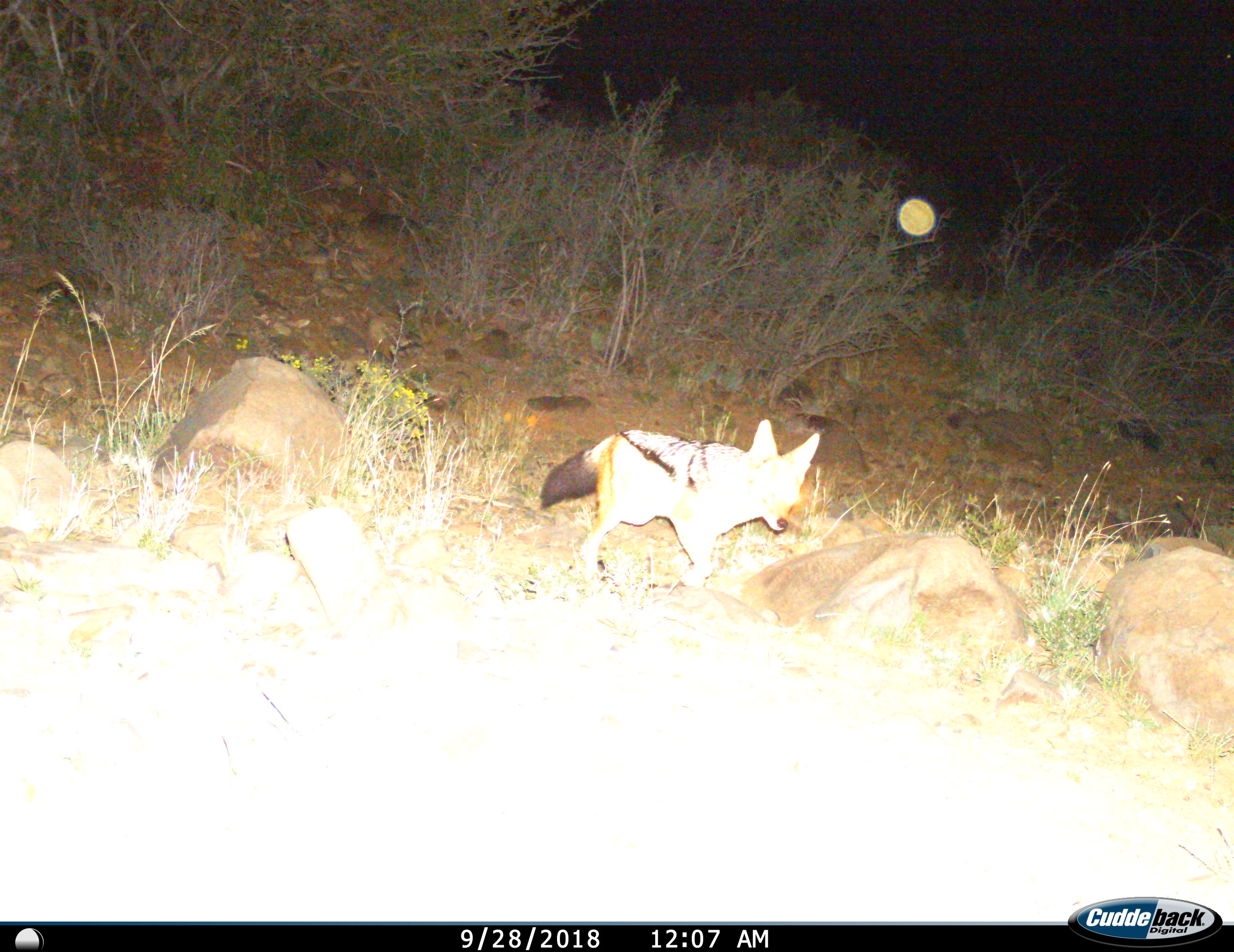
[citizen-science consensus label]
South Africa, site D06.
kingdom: Animalia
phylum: Chordata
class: Mammalia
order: Carnivora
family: Canidae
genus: Lupulella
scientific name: Lupulella mesomelas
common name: black-backed jackal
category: jackalblackbacked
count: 1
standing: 0%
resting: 0%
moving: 100%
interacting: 0%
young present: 0%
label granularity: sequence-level